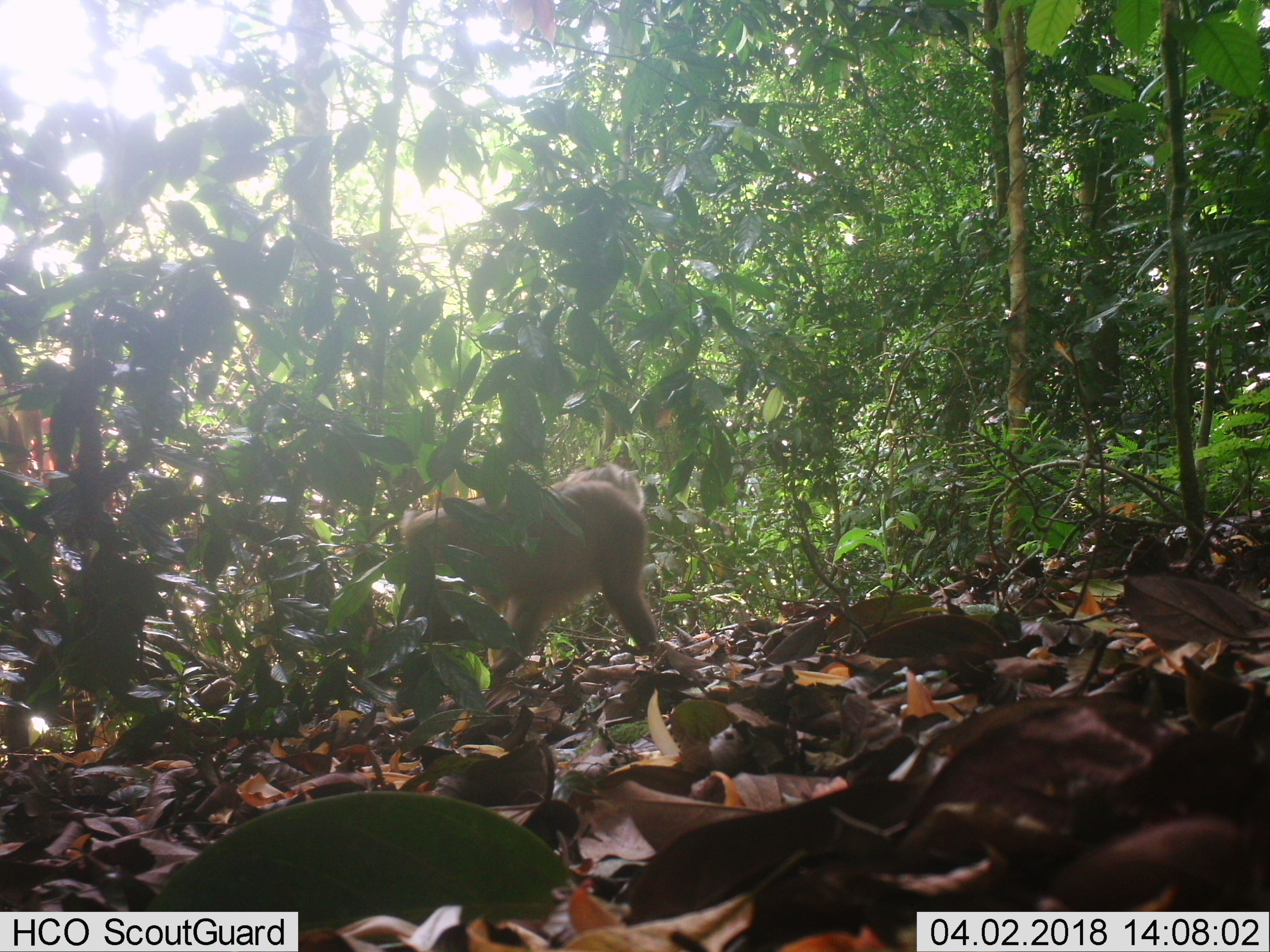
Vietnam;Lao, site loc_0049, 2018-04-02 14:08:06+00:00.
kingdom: Animalia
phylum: Chordata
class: Mammalia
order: Primates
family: Cercopithecidae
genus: Macaca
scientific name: Macaca nemestrina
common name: pig-tailed macaque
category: pig tailed macaque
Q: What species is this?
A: Pig tailed macaque (pig-tailed macaque) (Macaca nemestrina).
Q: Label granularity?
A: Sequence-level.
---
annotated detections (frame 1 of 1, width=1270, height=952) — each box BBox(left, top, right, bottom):
pig tailed macaque: BBox(382, 464, 666, 691)